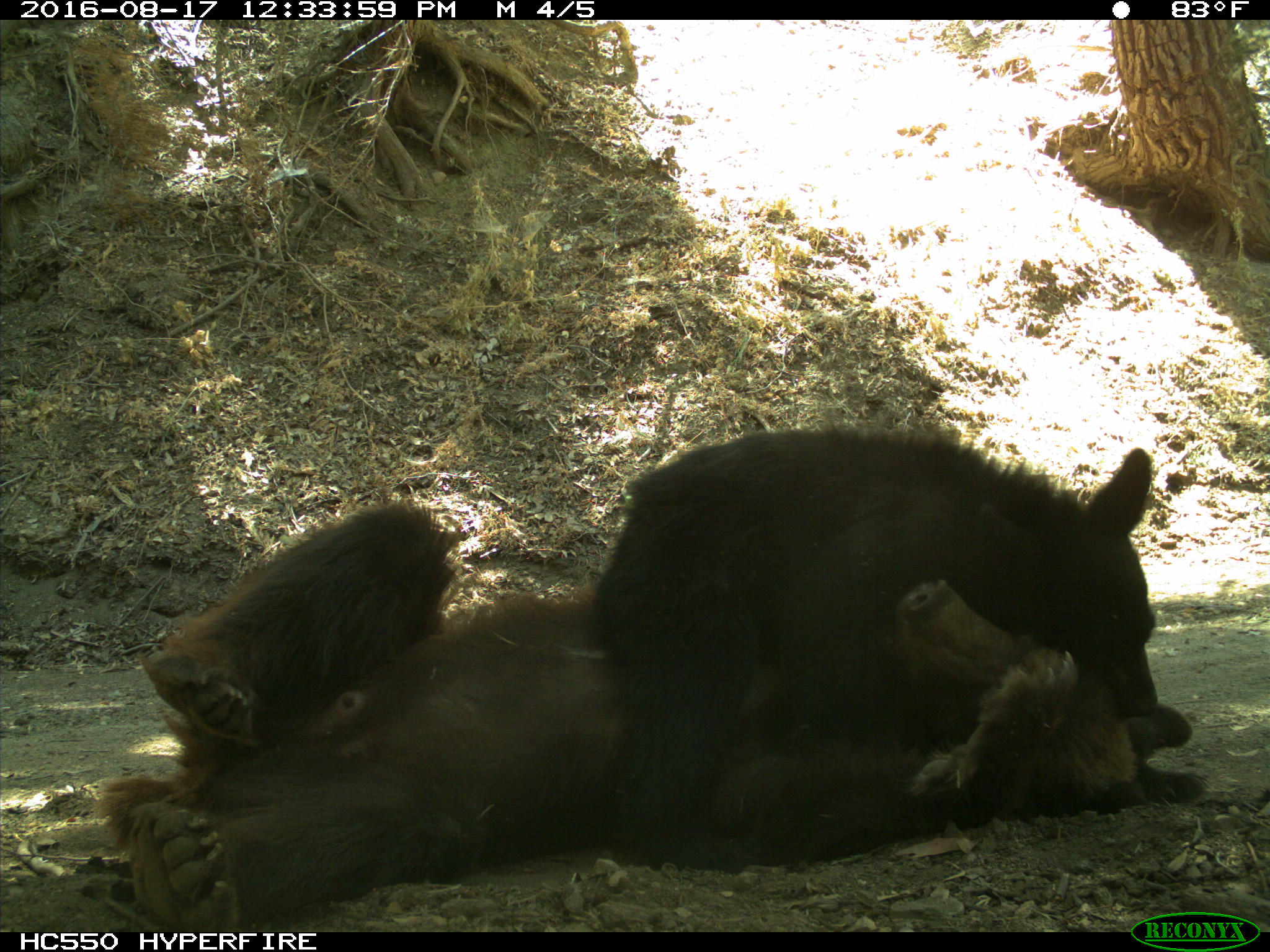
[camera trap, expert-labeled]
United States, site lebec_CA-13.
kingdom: Animalia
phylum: Chordata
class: Mammalia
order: Carnivora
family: Ursidae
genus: Ursus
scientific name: Ursus americanus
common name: american black bear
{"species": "Ursus americanus (american black bear)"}